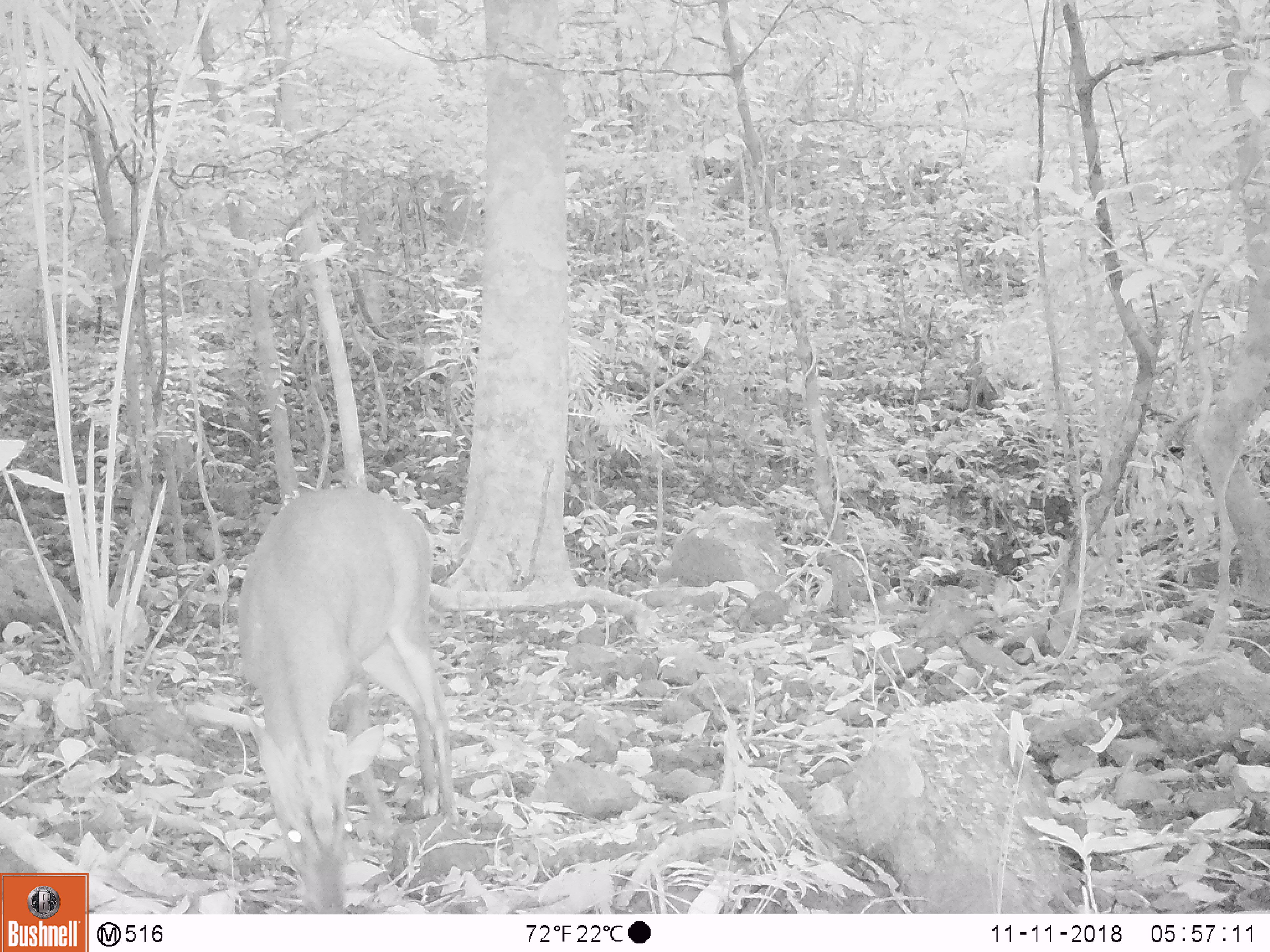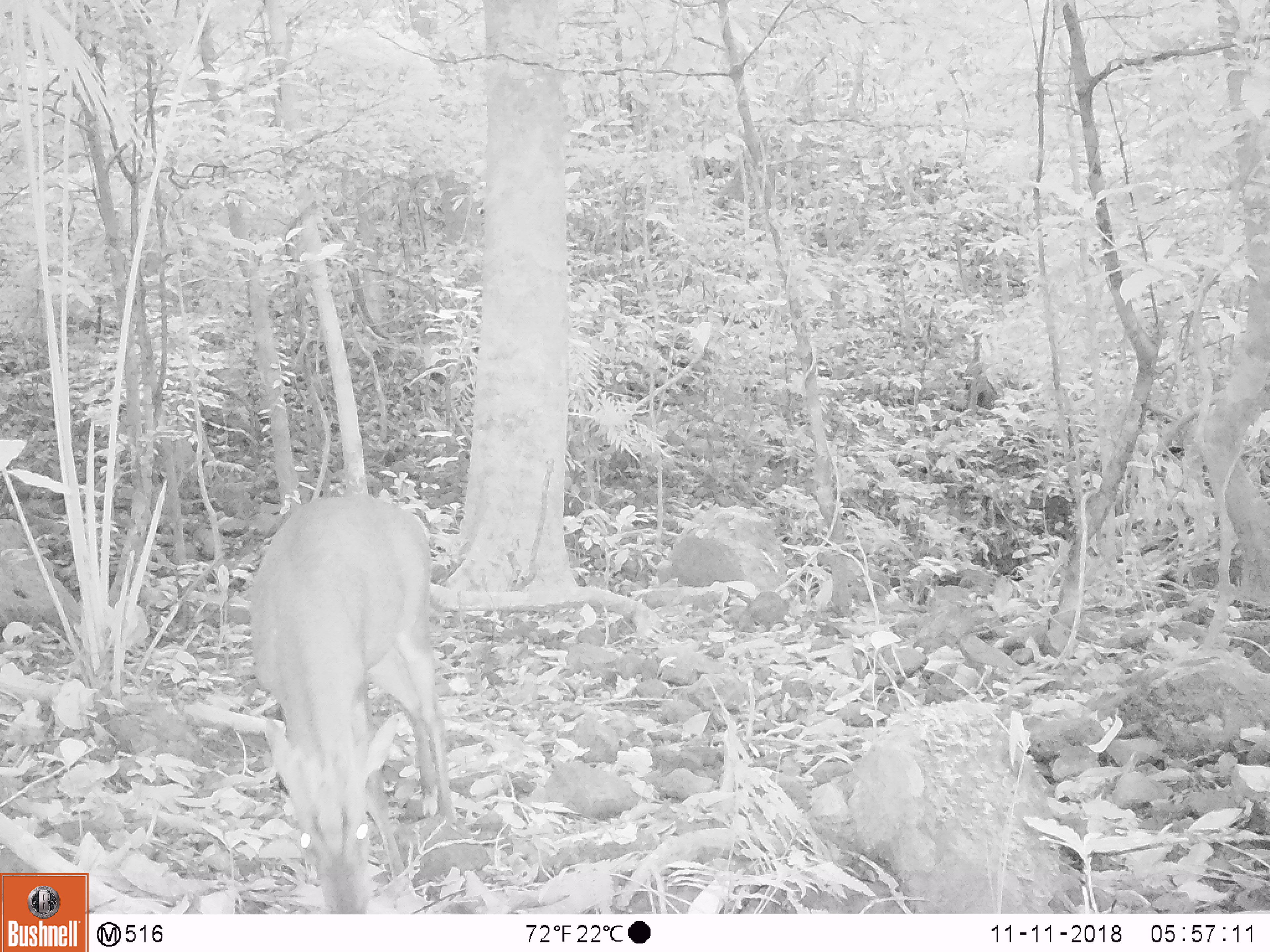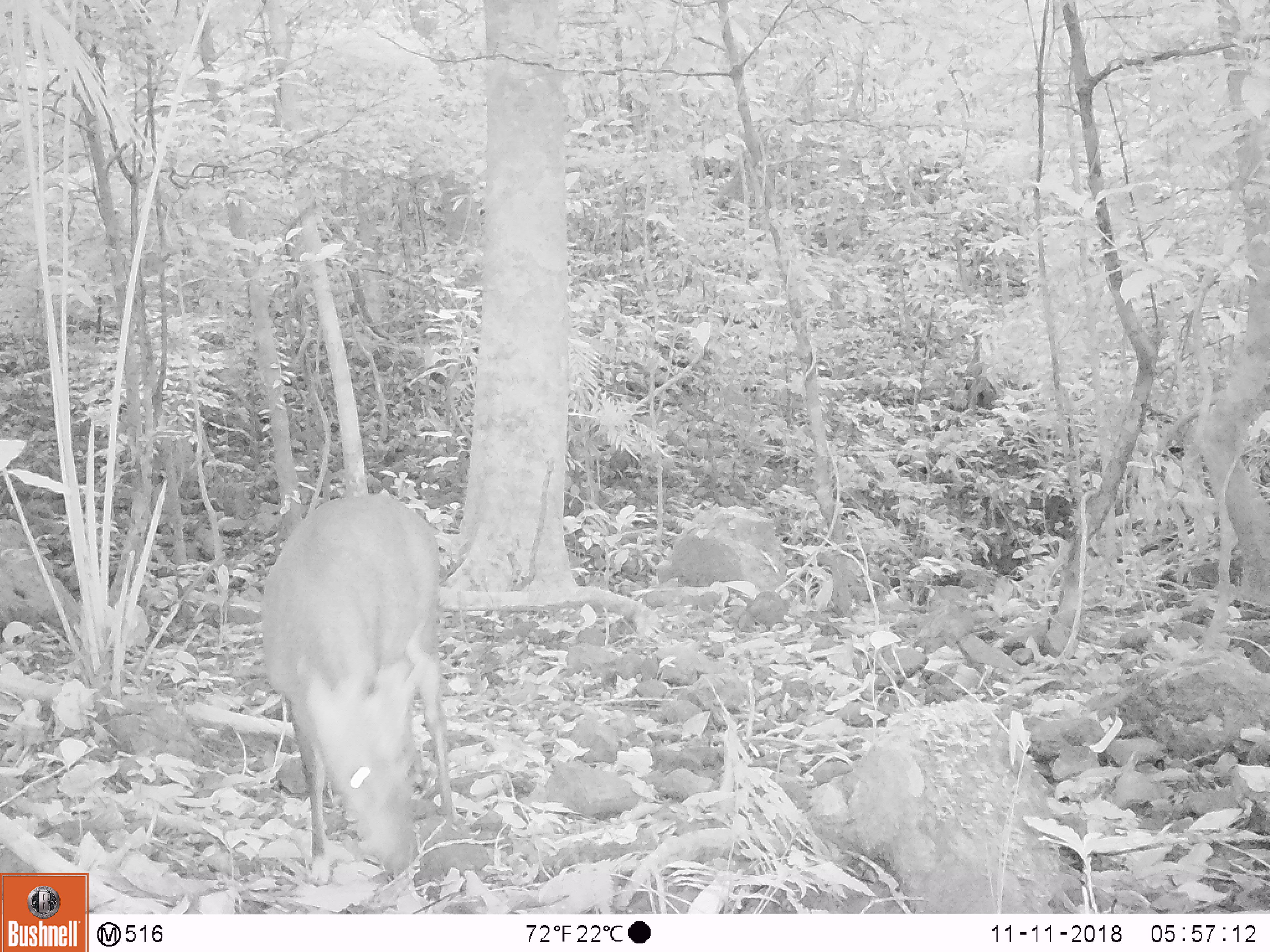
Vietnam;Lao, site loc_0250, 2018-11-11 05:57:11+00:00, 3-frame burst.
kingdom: Animalia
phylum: Chordata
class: Mammalia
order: Artiodactyla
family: Cervidae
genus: Muntiacus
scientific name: Muntiacus vuquangensis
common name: large-antlered muntjac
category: large antlered muntjac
Large antlered muntjac (large-antlered muntjac) (Muntiacus vuquangensis). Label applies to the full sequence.